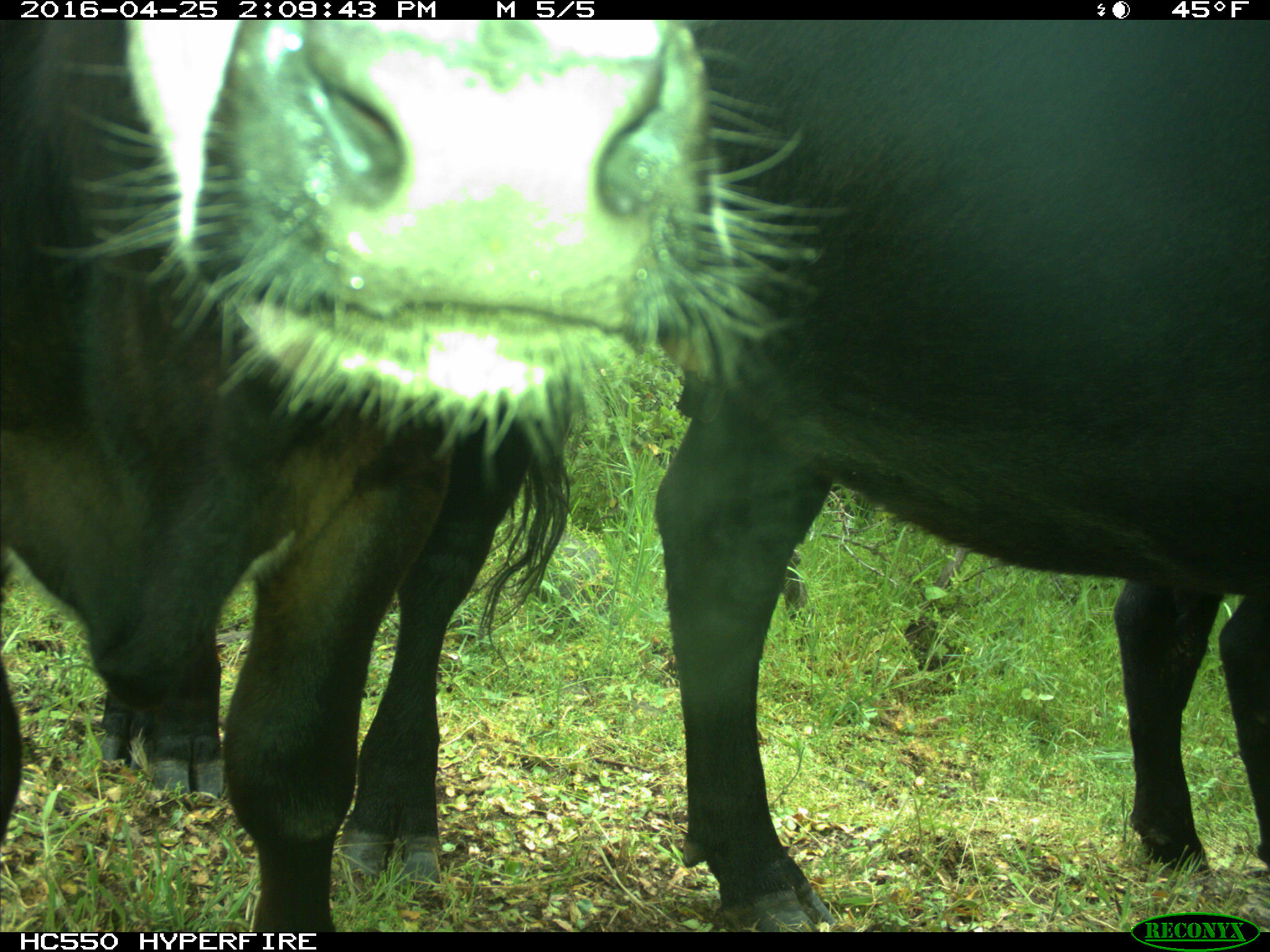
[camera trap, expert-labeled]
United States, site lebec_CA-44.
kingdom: Animalia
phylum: Chordata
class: Mammalia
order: Artiodactyla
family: Bovidae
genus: Bos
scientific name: Bos taurus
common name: domestic cow